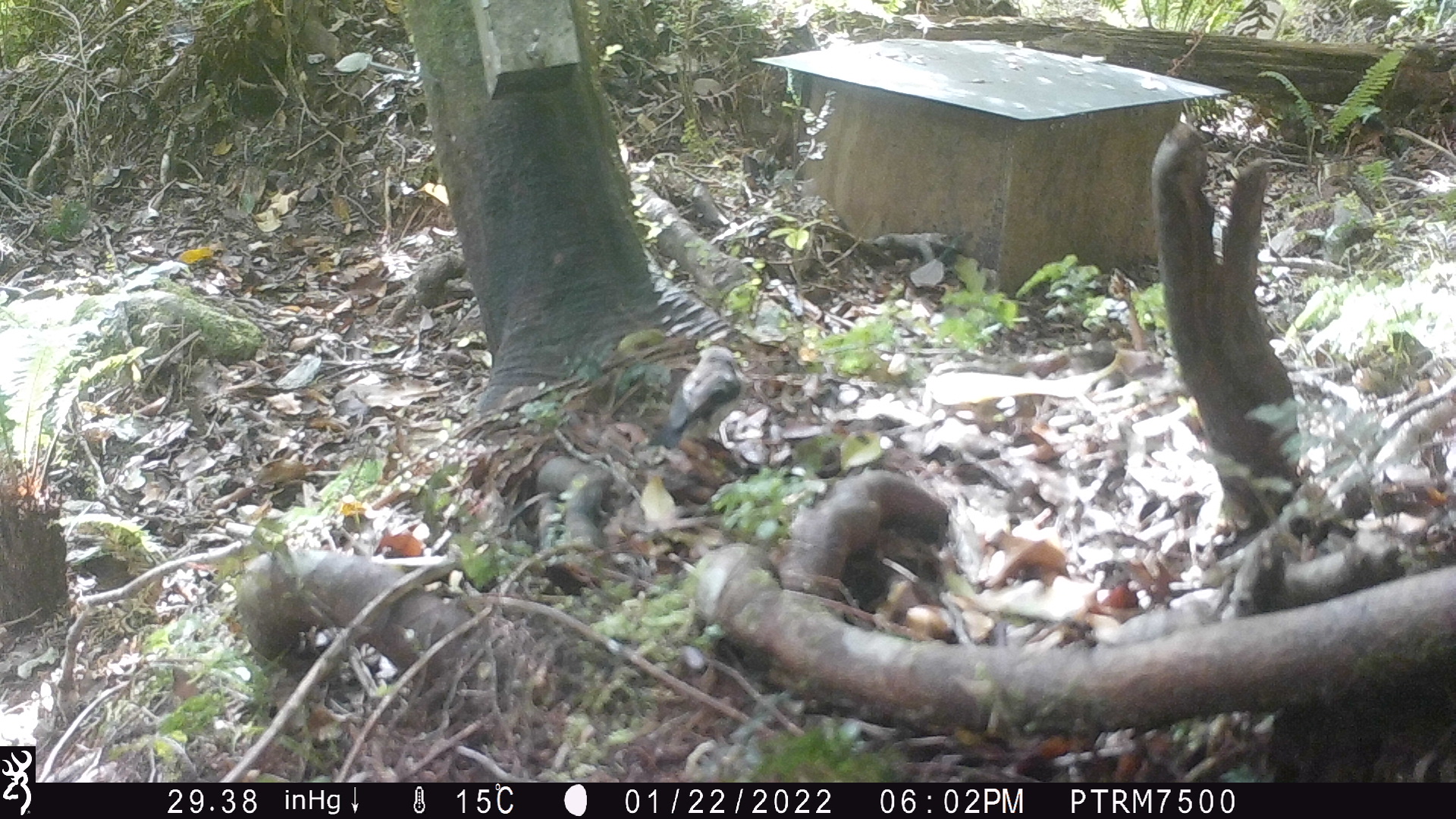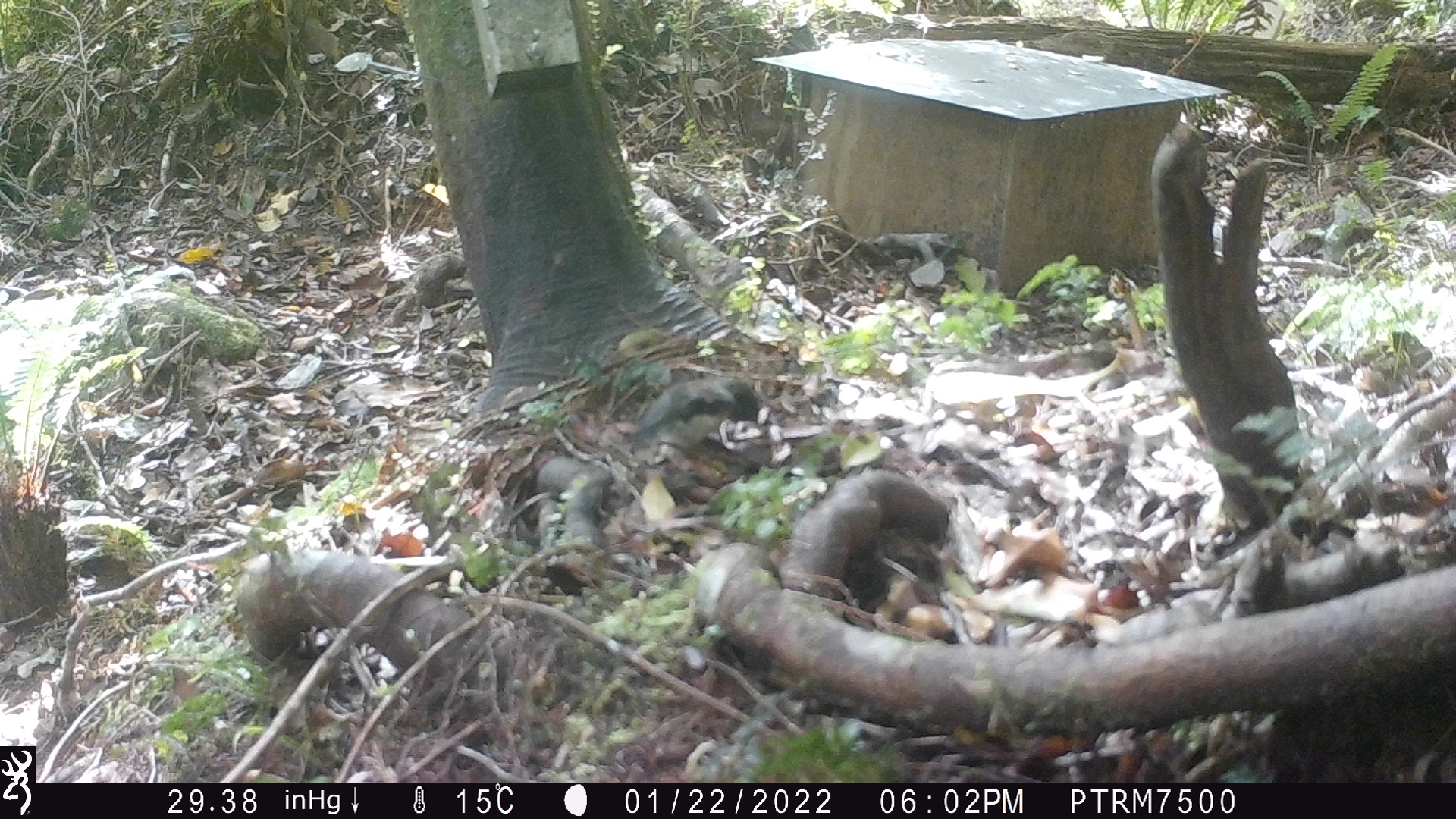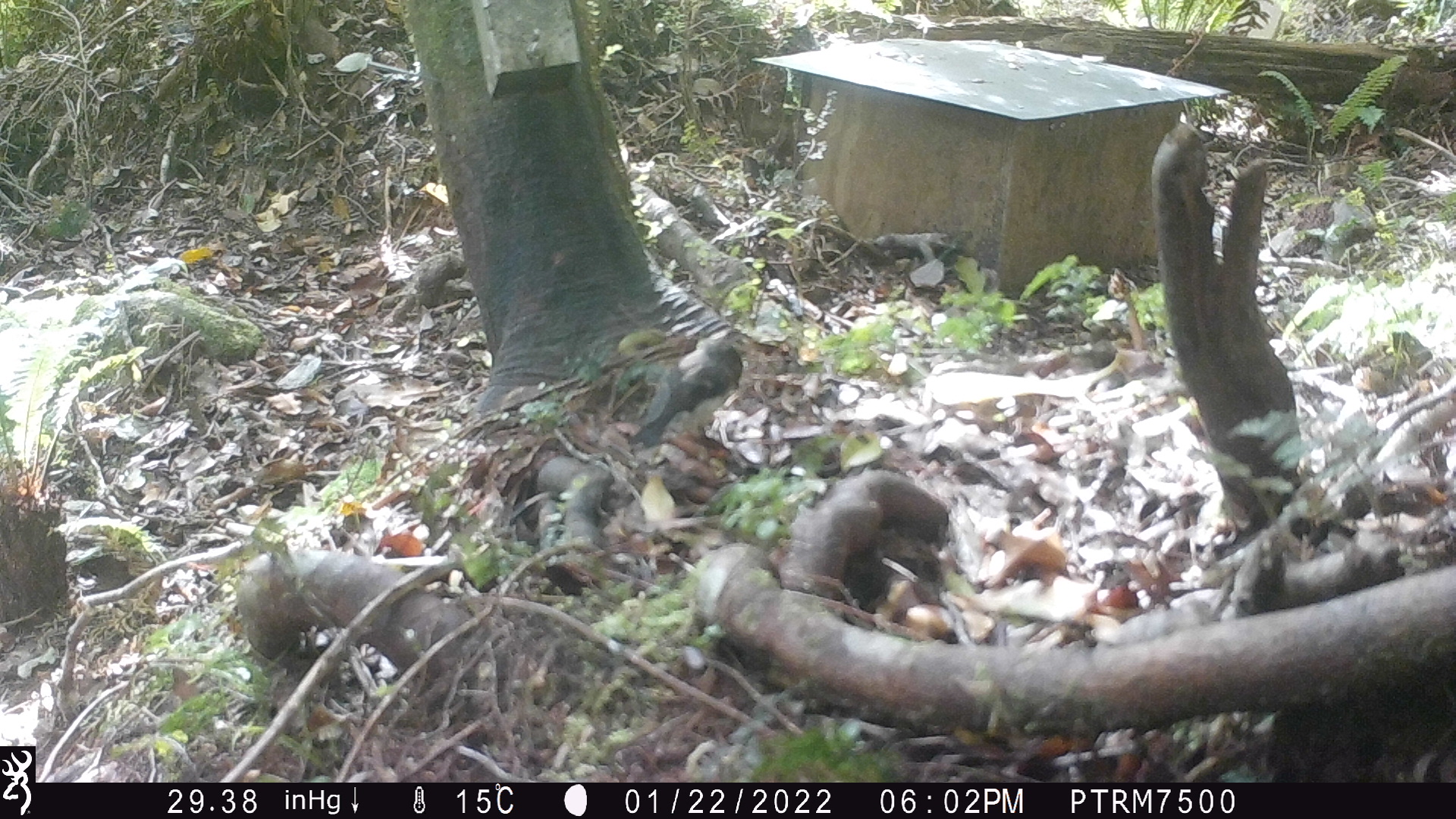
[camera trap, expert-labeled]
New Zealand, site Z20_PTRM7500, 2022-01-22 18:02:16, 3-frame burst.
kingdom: Animalia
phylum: Chordata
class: Aves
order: Passeriformes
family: Petroicidae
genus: Petroica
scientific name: Petroica macrocephala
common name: tomtit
Tomtit (Petroica macrocephala).